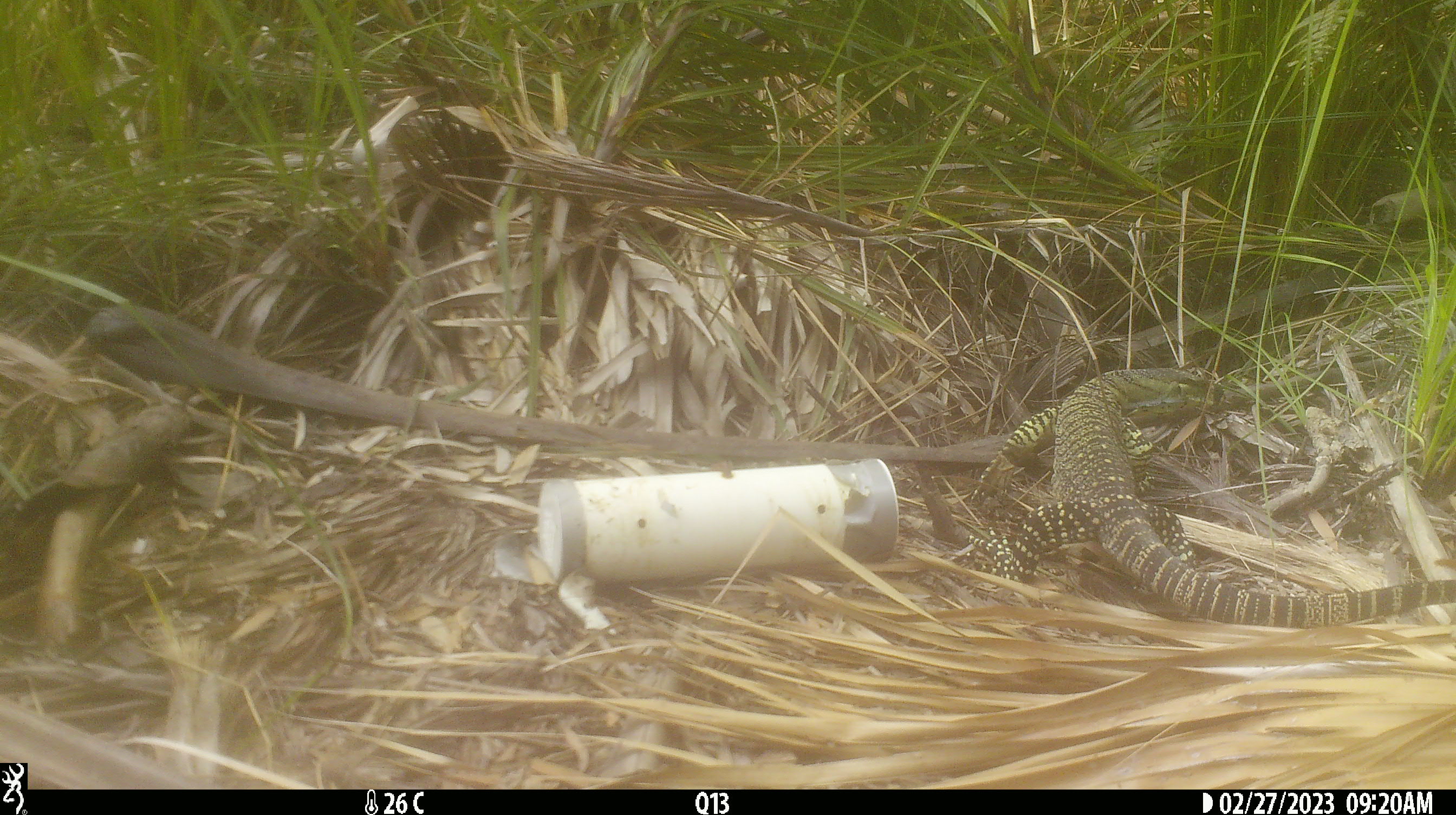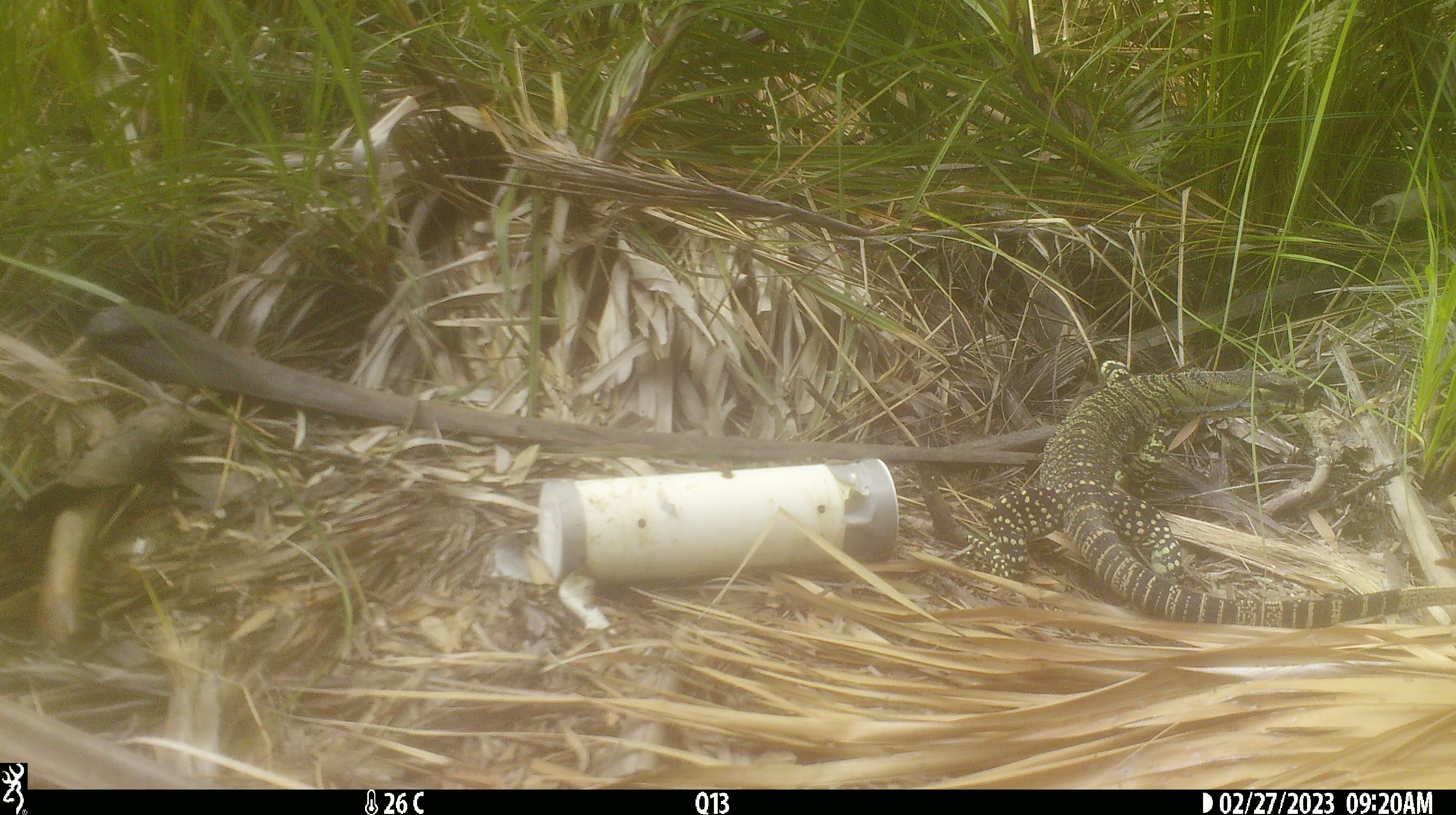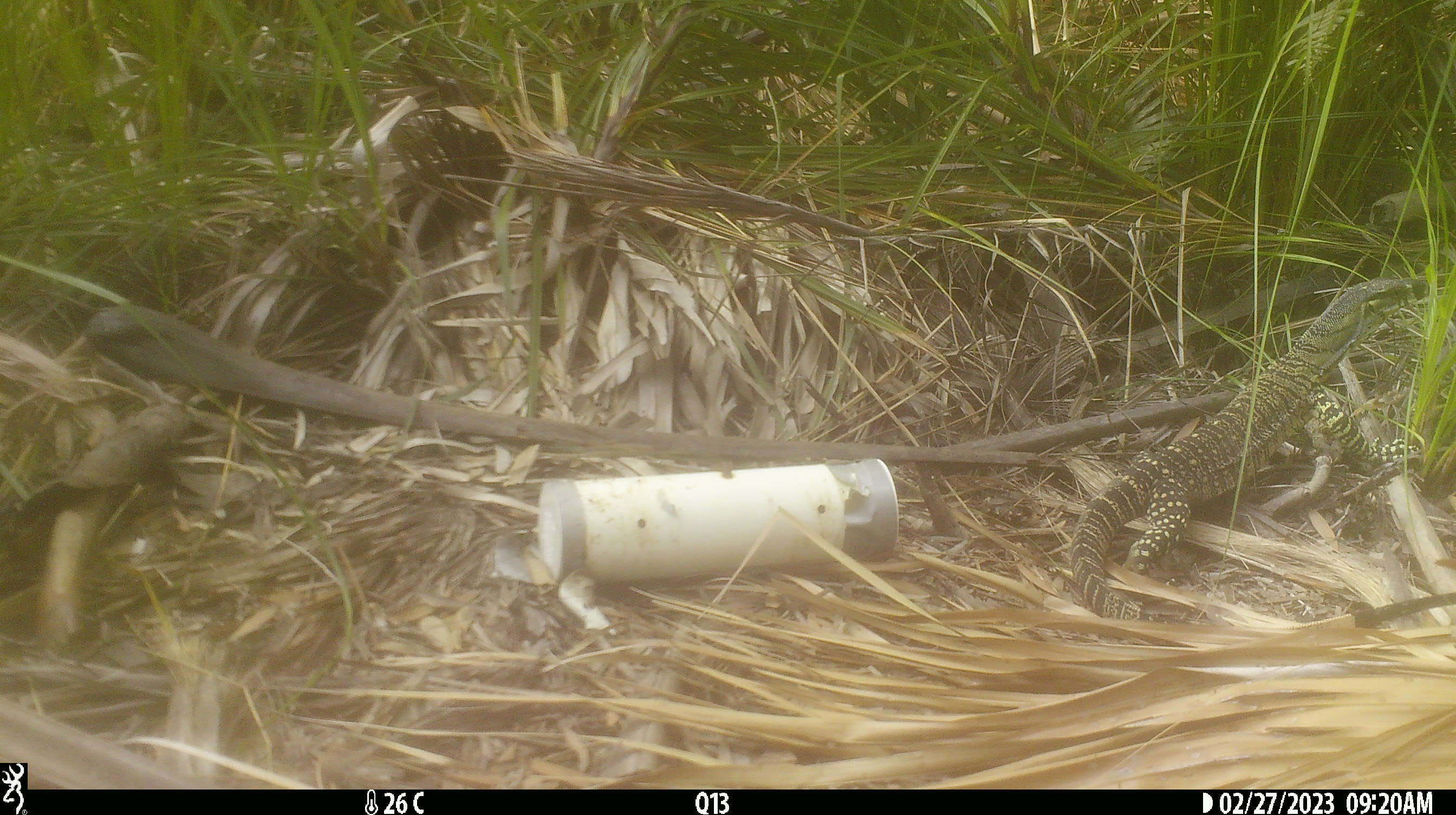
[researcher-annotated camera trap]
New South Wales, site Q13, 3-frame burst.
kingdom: Animalia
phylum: Chordata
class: Reptilia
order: Squamata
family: Varanidae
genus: Varanus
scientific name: Varanus varius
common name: lace monitor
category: goanna